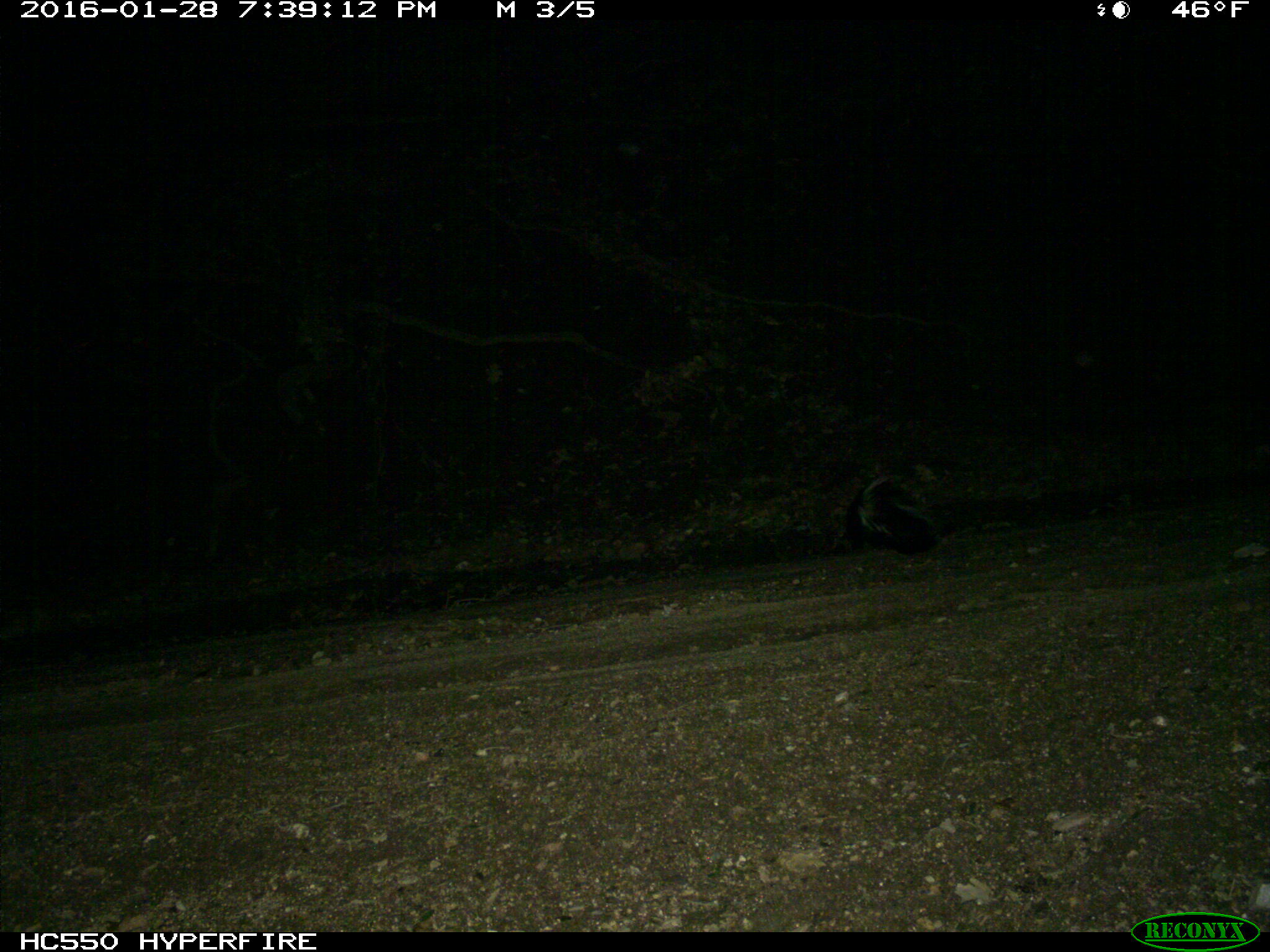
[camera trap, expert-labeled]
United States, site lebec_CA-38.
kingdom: Animalia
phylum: Chordata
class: Mammalia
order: Carnivora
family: Mephitidae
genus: Mephitis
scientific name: Mephitis mephitis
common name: striped skunk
Mephitis mephitis (striped skunk).